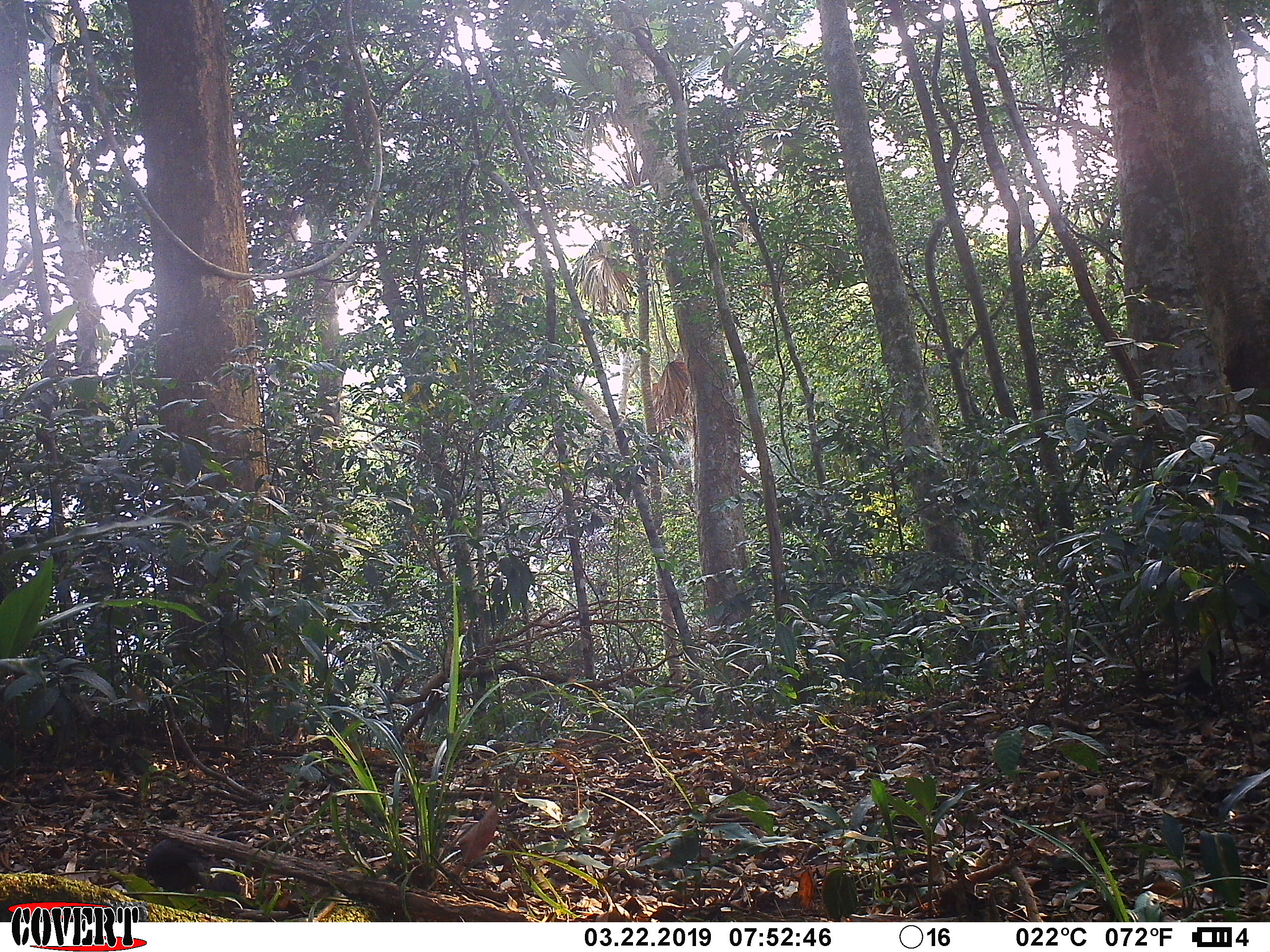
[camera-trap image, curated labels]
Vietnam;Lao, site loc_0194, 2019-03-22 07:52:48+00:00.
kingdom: Animalia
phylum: Chordata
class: Aves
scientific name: Aves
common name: bird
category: unidentified bird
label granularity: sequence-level